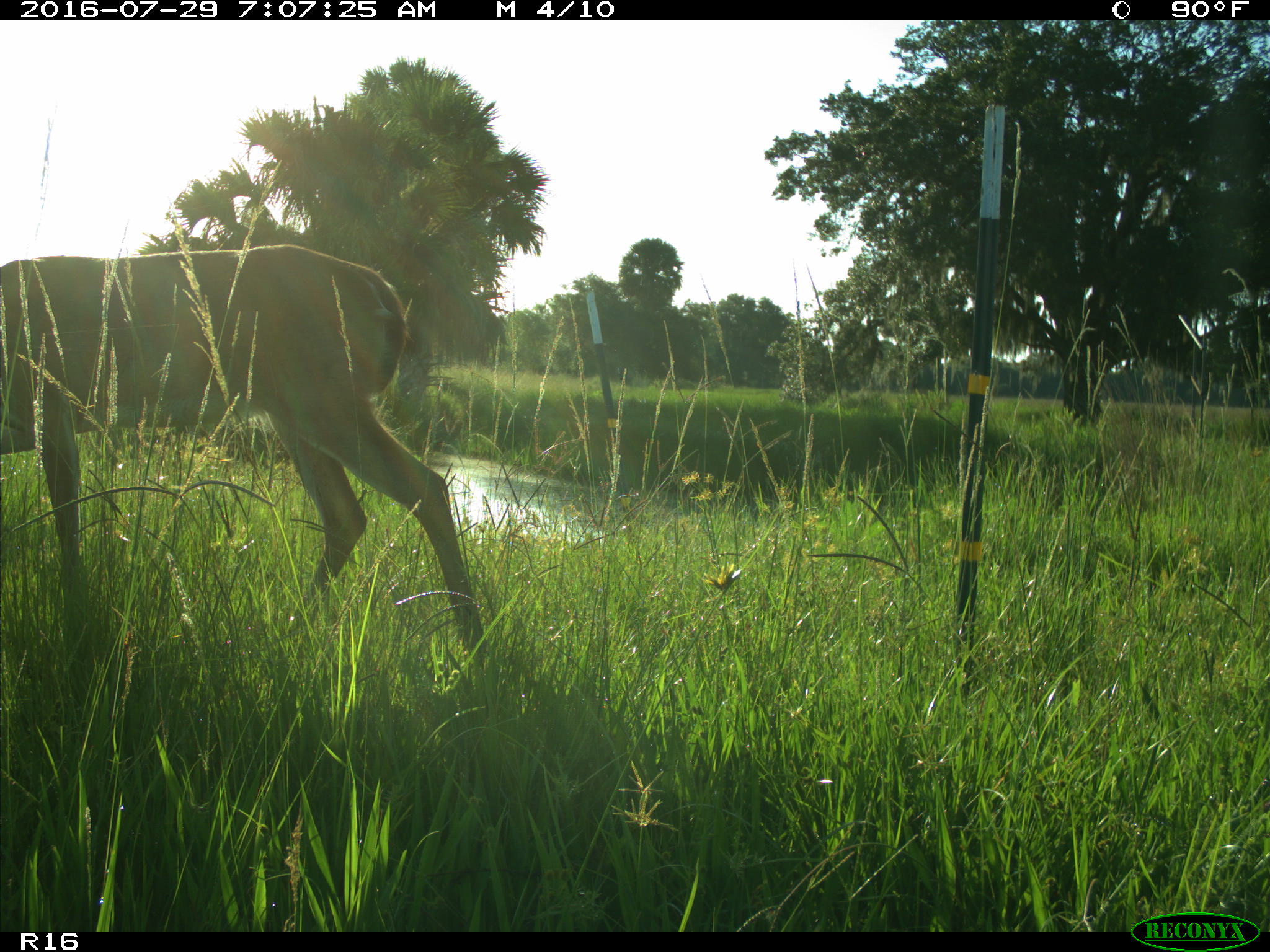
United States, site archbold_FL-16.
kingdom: Animalia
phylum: Chordata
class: Mammalia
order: Artiodactyla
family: Cervidae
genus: Odocoileus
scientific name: Odocoileus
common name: deer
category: unidentified deer